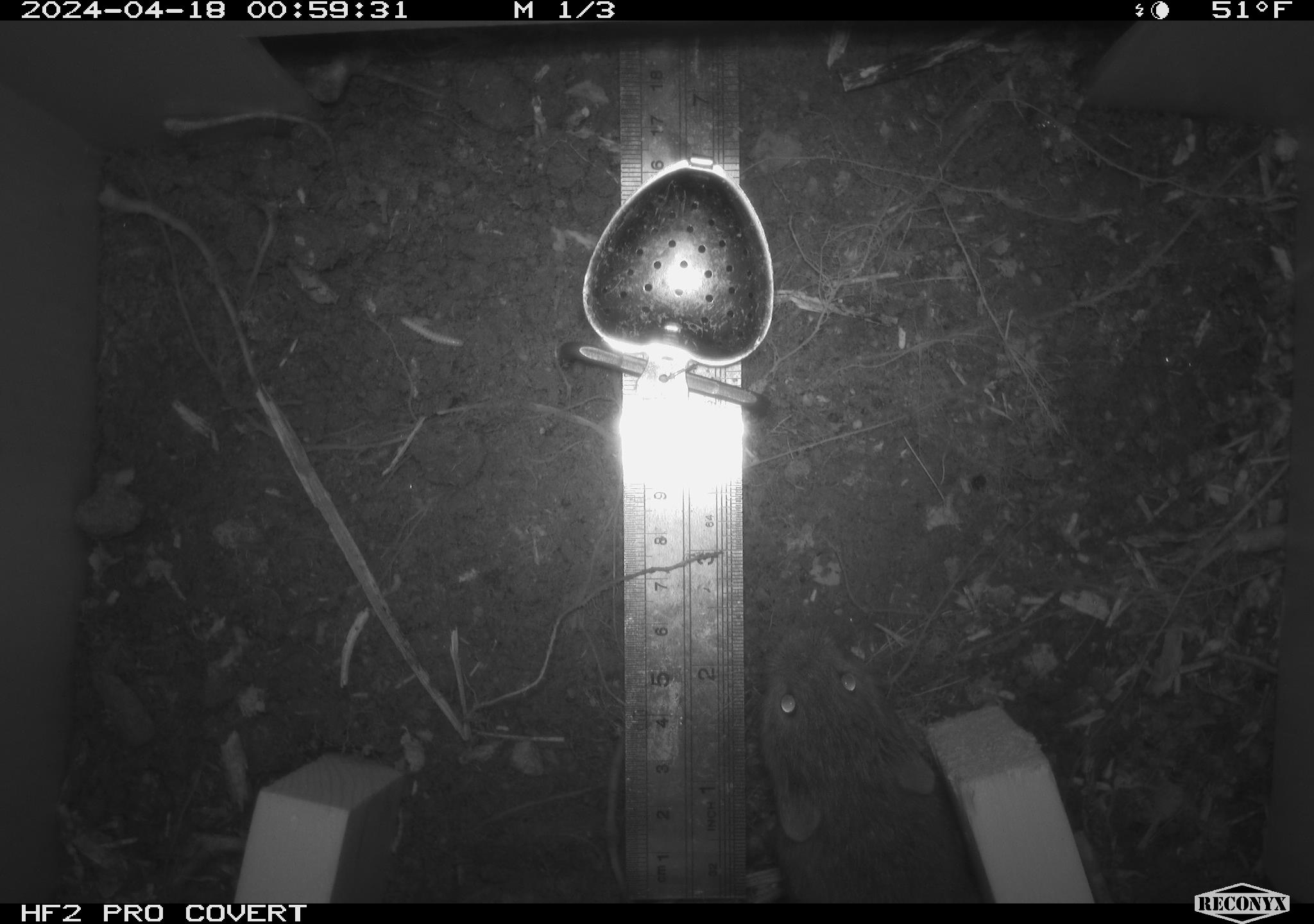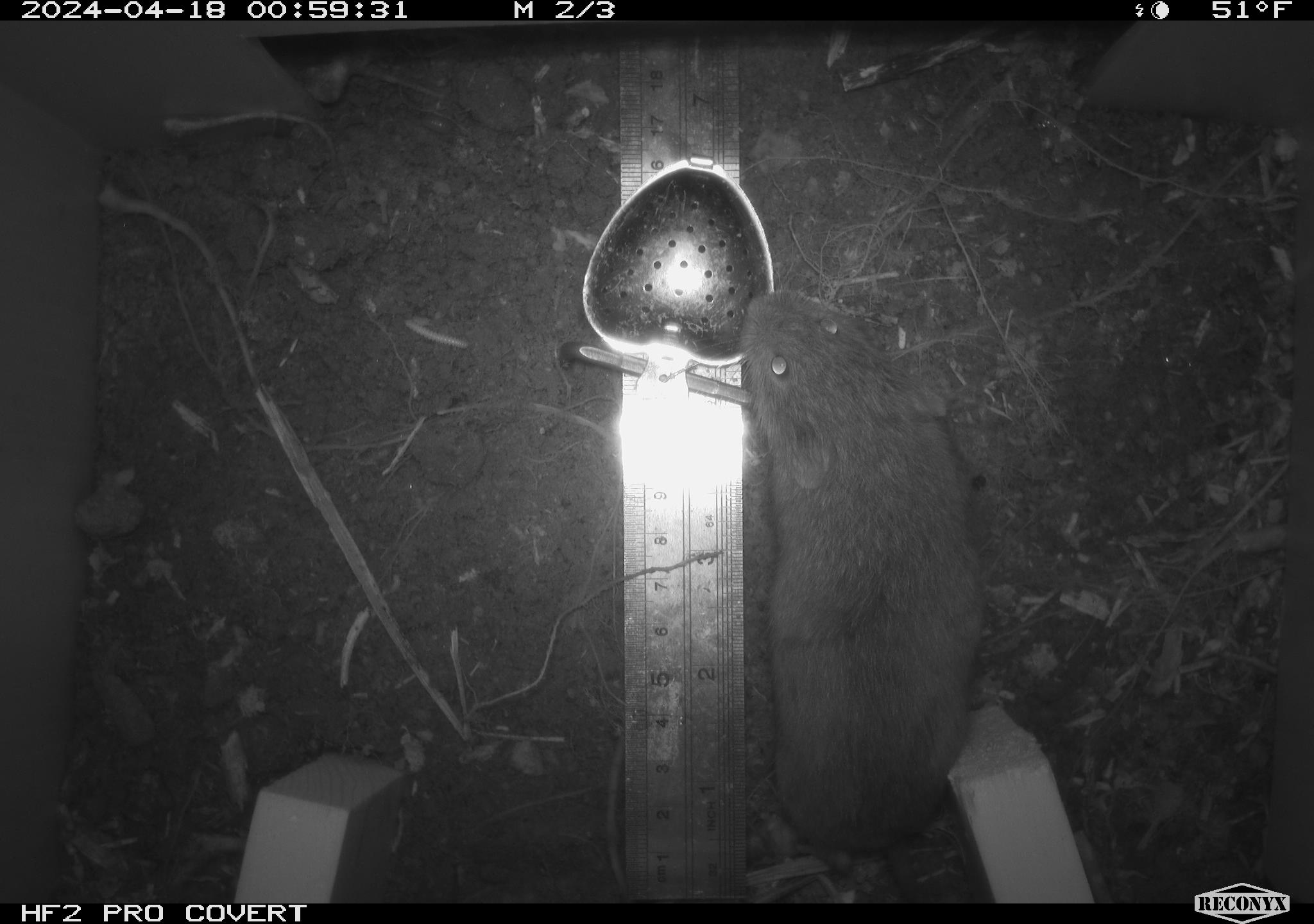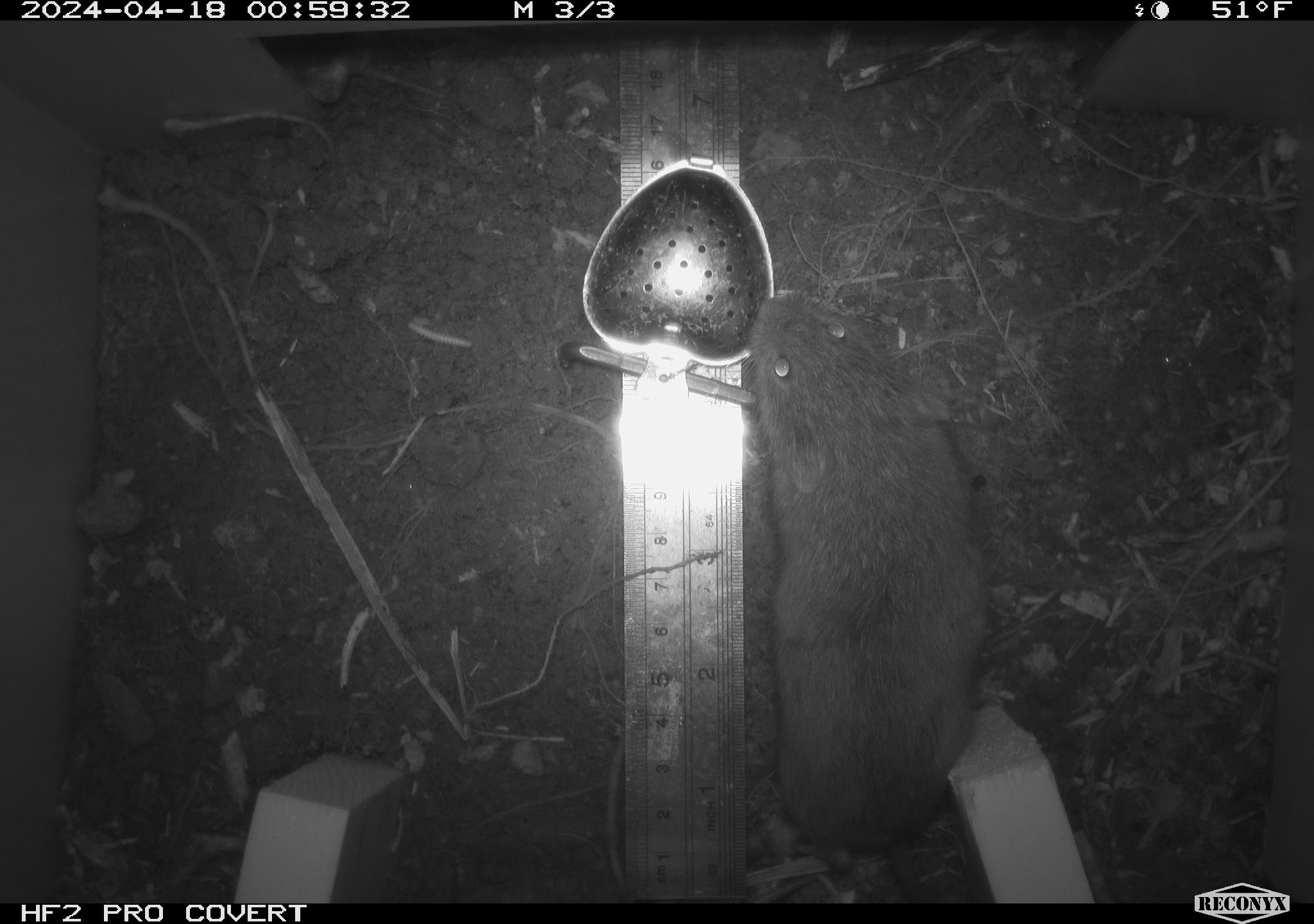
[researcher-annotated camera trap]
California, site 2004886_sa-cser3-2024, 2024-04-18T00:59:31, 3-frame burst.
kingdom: Animalia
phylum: Chordata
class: Mammalia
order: Rodentia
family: Cricetidae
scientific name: Cricetidae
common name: hamsters, voles, lemmings, and allies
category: cricetidae family